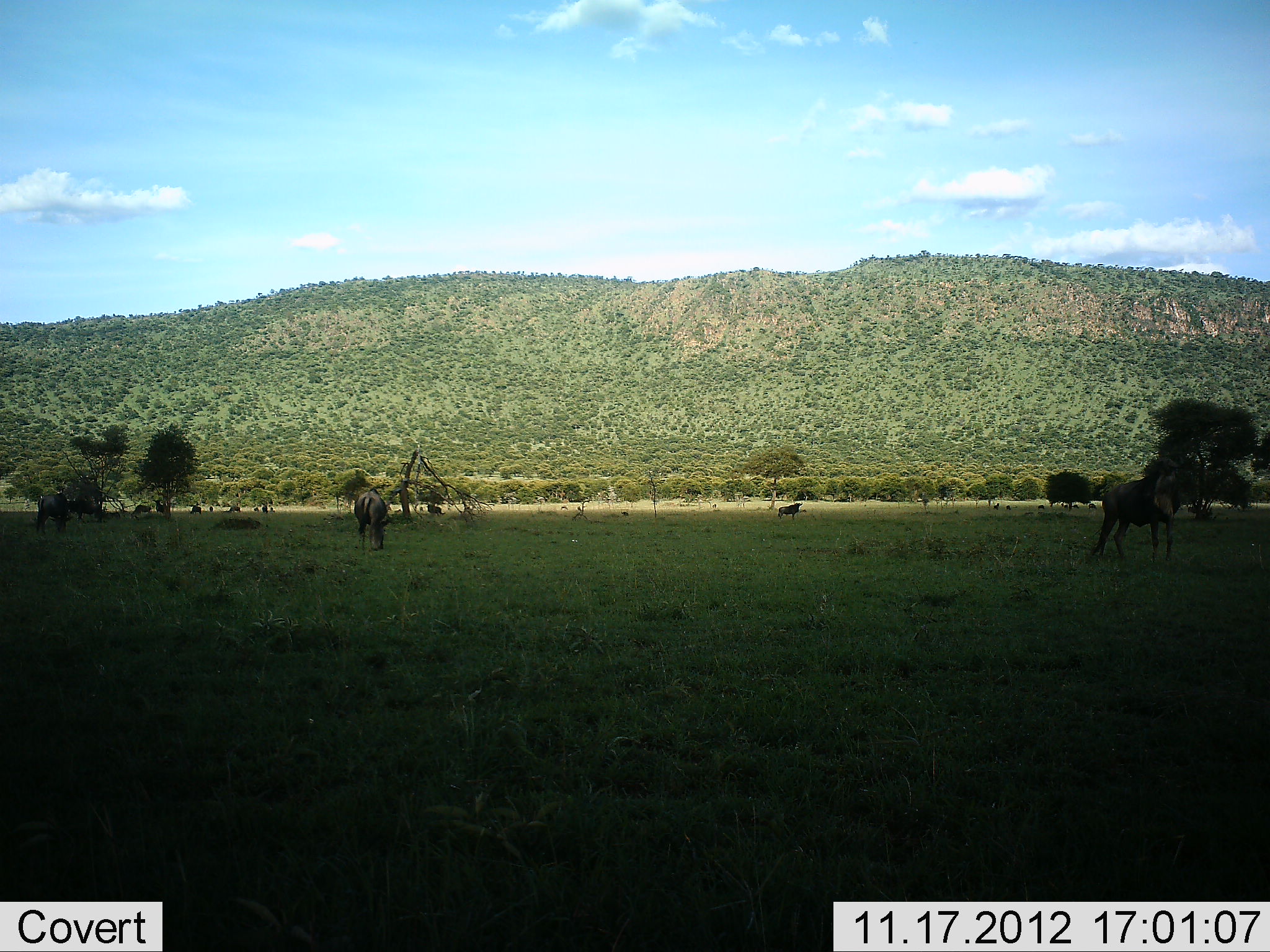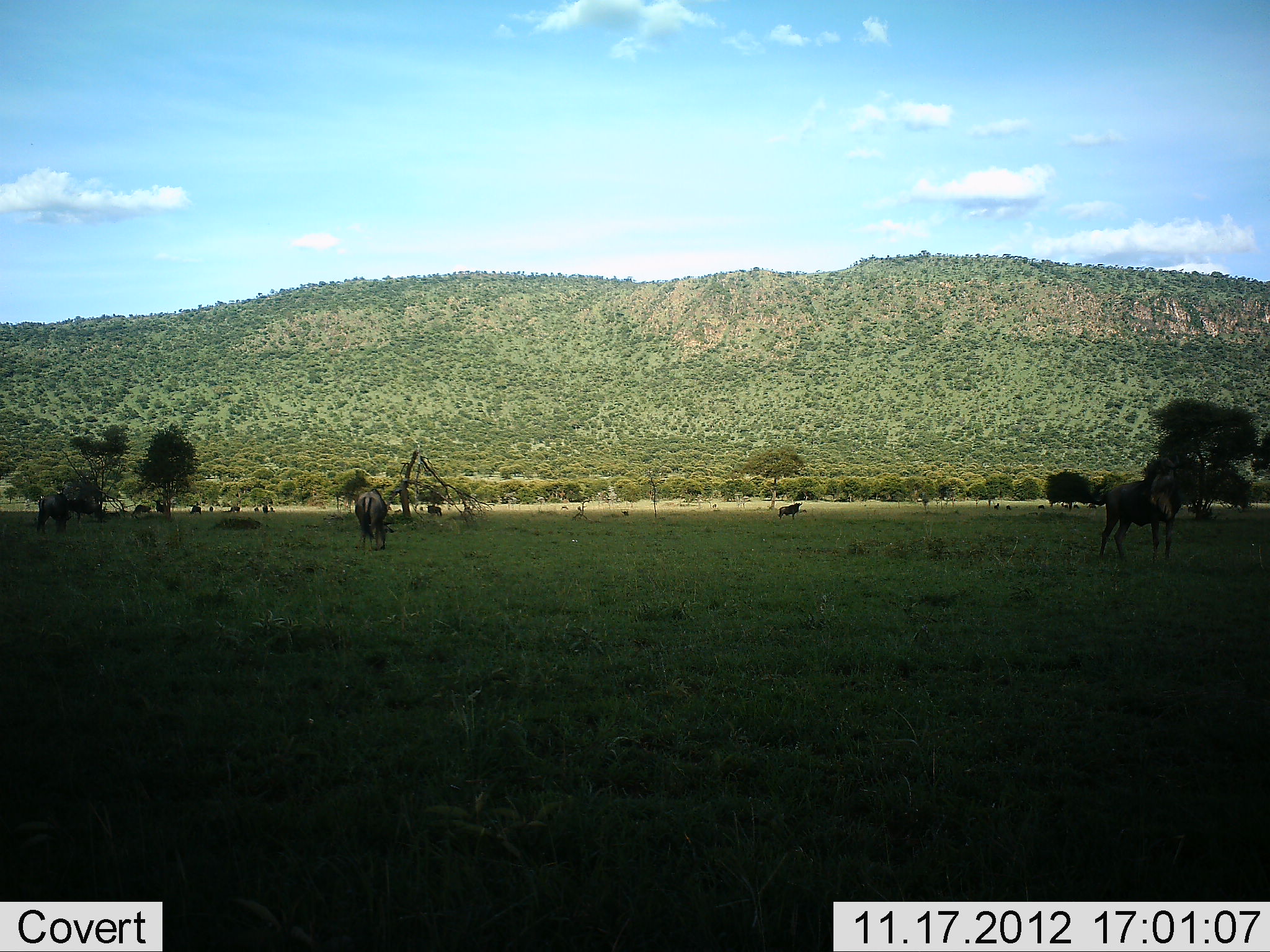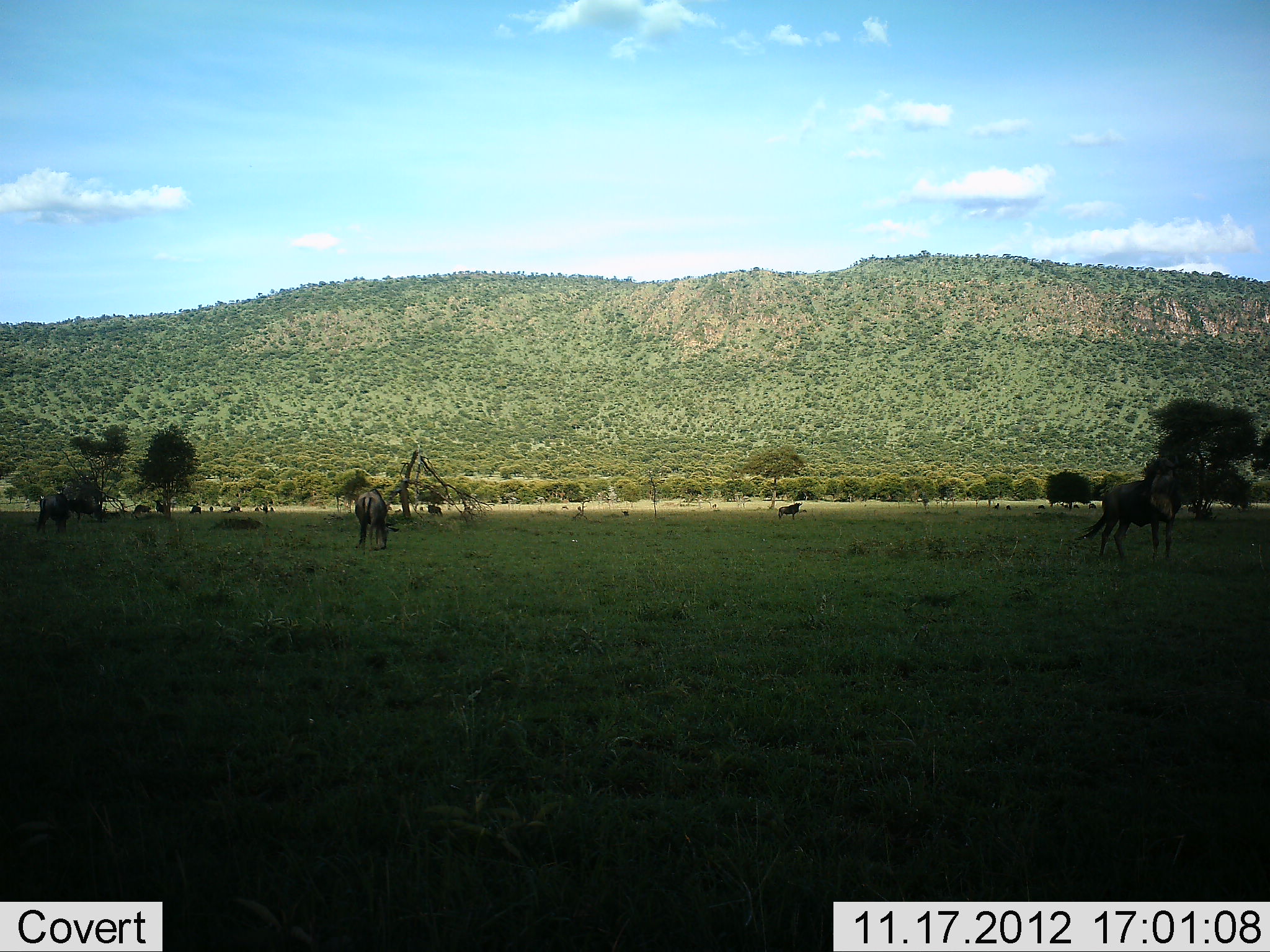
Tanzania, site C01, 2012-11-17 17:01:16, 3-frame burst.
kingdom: Animalia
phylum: Chordata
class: Mammalia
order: Artiodactyla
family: Bovidae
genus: Connochaetes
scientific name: Connochaetes taurinus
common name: blue wildebeest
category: wildebeest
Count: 4.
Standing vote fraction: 80%.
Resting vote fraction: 0%.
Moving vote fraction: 0%.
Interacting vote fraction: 0%.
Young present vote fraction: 0%.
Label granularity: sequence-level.